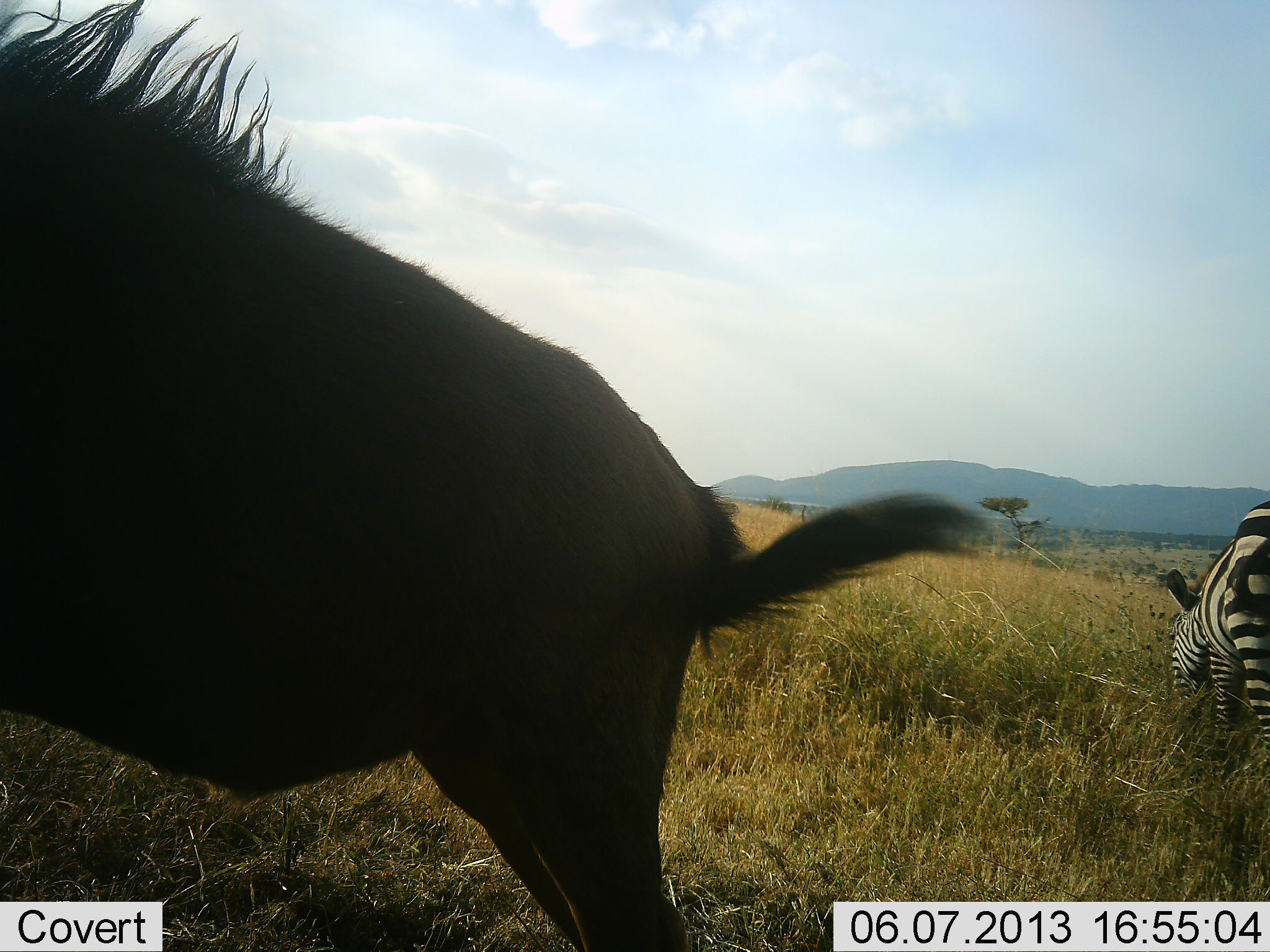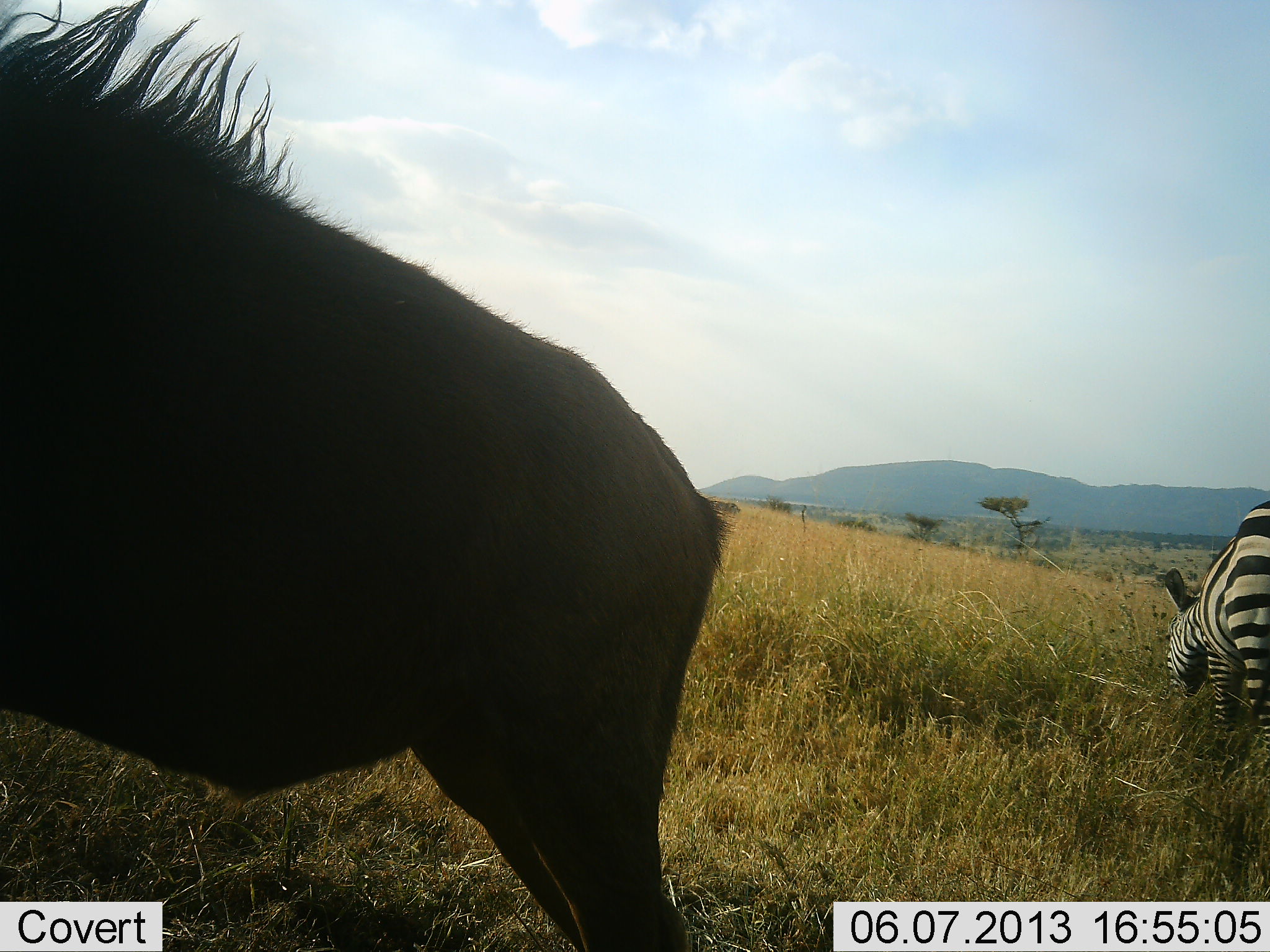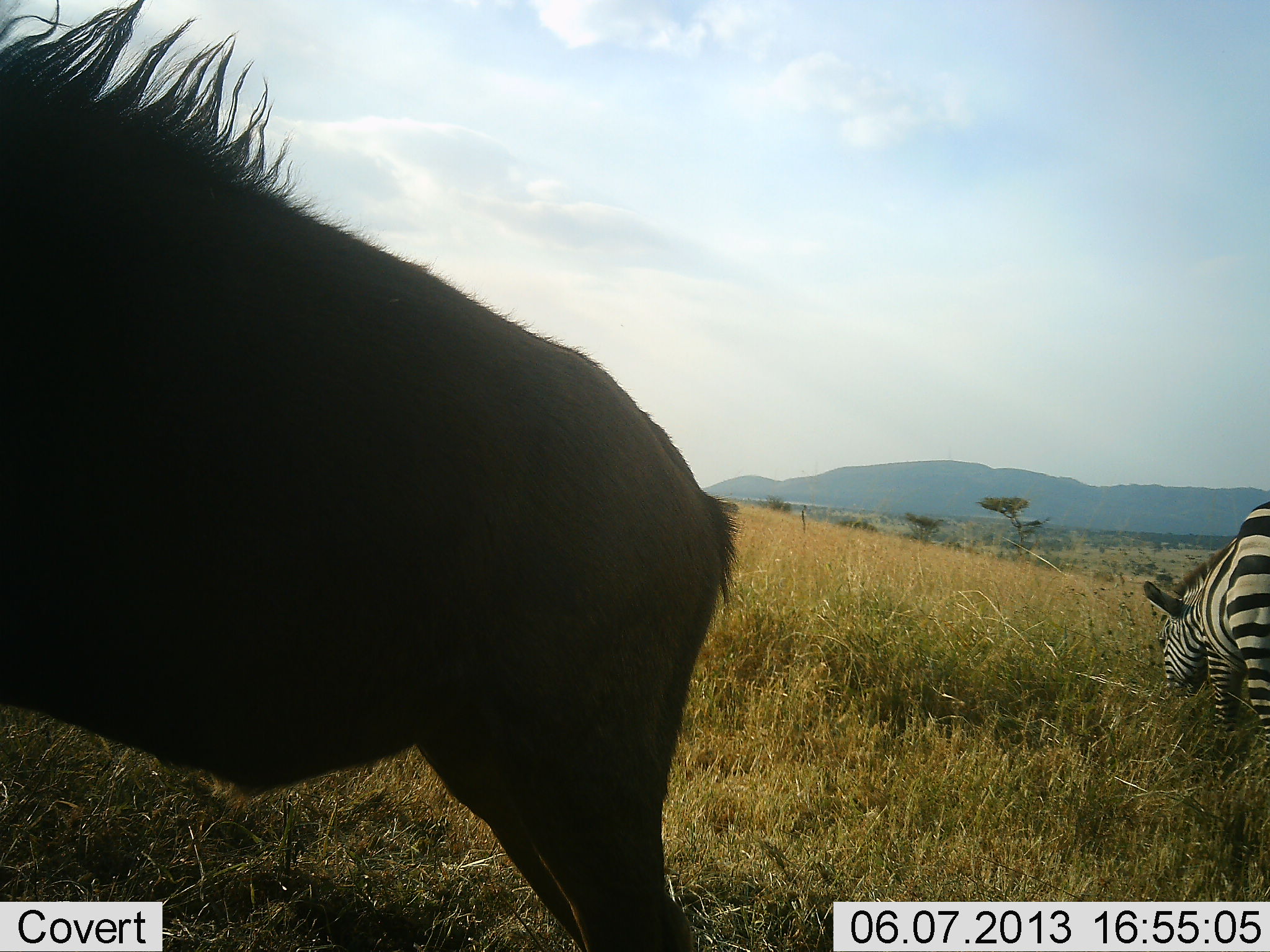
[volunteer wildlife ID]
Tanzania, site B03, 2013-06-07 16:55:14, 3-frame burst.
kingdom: Animalia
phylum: Chordata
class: Mammalia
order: Artiodactyla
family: Bovidae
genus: Connochaetes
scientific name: Connochaetes taurinus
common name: blue wildebeest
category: wildebeest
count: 1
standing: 88%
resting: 4%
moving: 0%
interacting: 0%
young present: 8%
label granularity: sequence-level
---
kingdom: Animalia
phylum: Chordata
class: Mammalia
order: Perissodactyla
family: Equidae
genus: Equus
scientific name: Equus quagga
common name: plains zebra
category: zebra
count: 1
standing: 12%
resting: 0%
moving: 0%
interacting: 0%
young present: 0%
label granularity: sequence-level